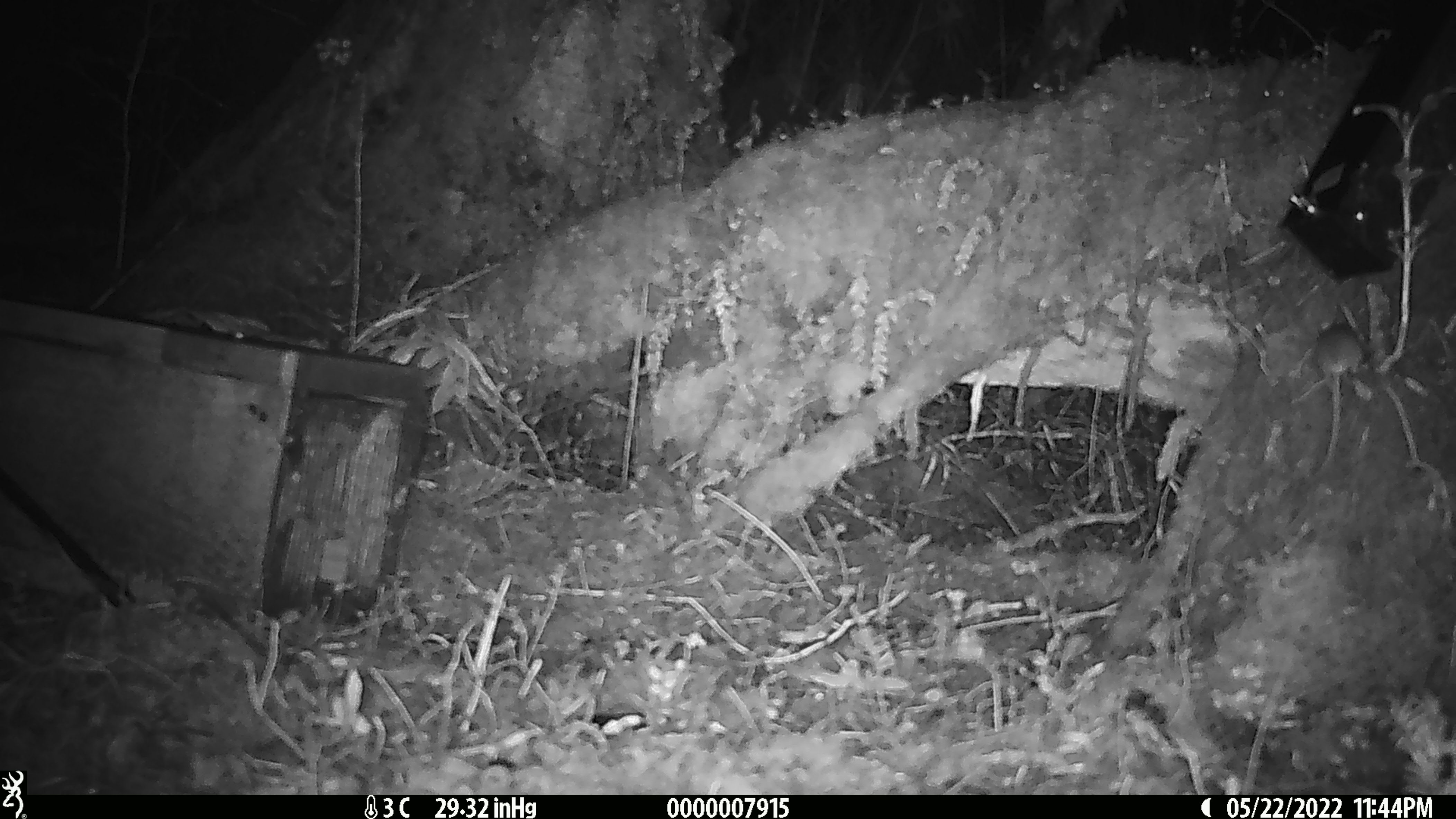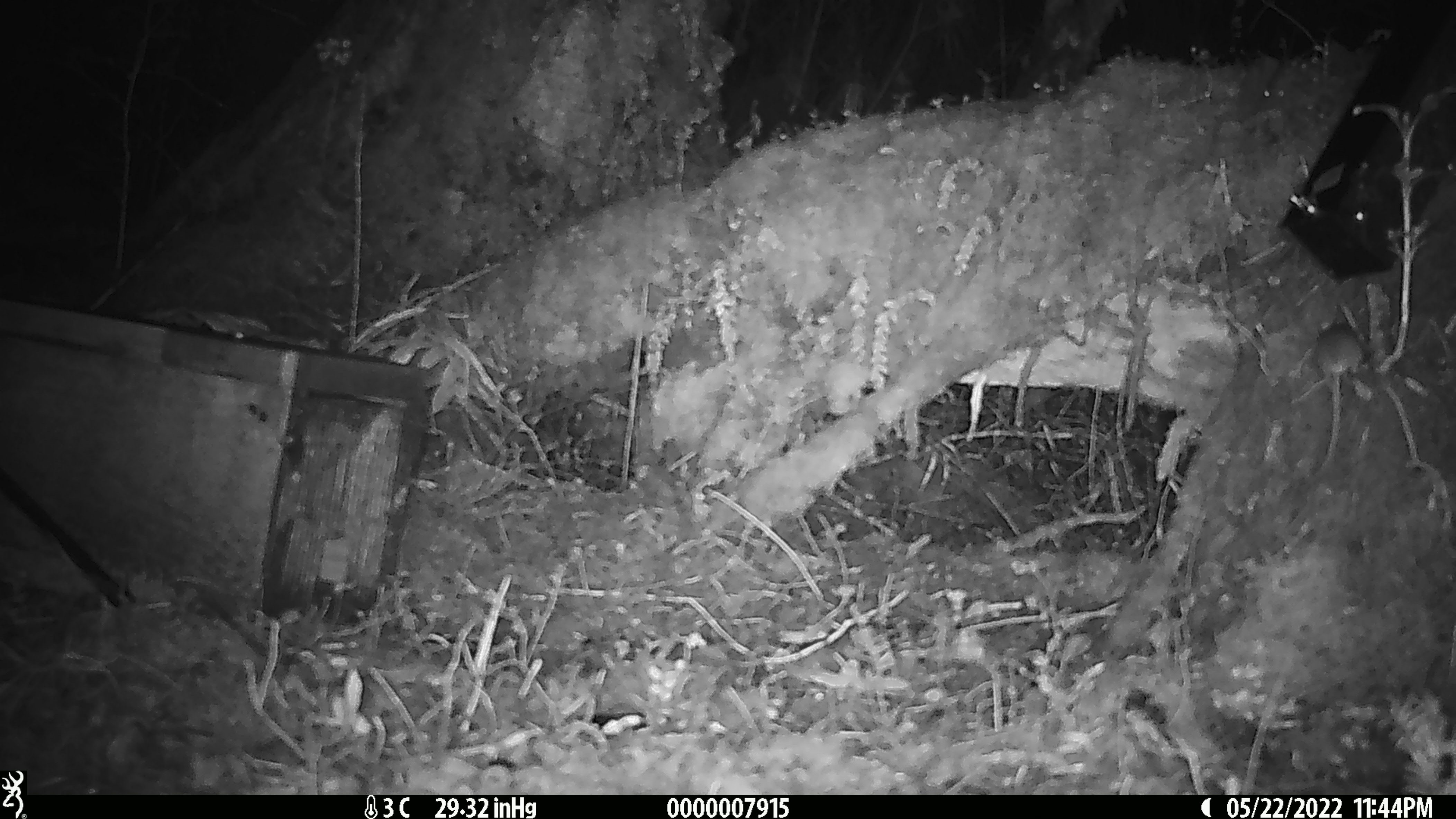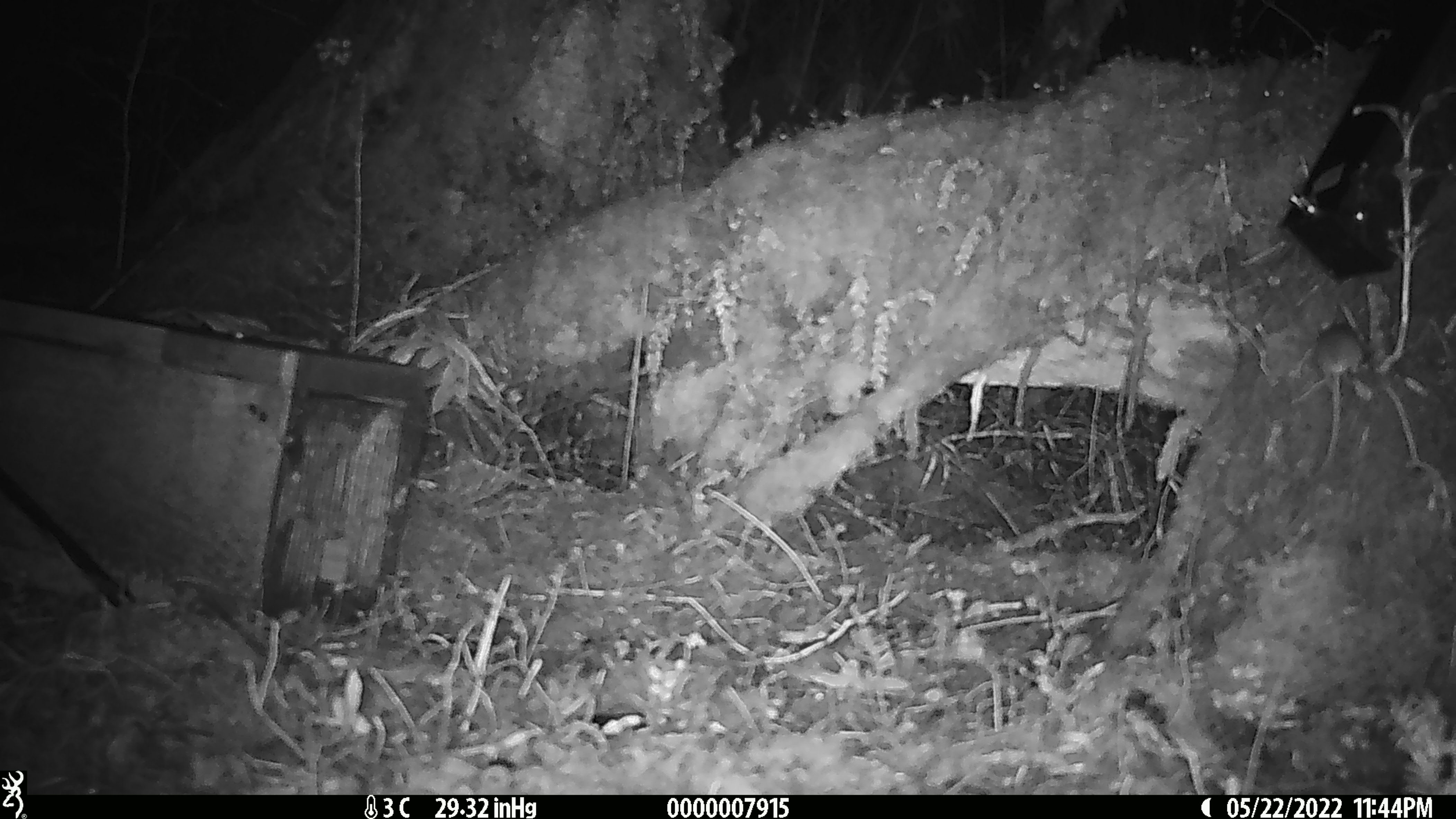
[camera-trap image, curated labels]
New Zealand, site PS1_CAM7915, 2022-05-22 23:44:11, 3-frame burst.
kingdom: Animalia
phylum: Chordata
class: Mammalia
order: Rodentia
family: Muridae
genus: Mus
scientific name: Mus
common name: mouse